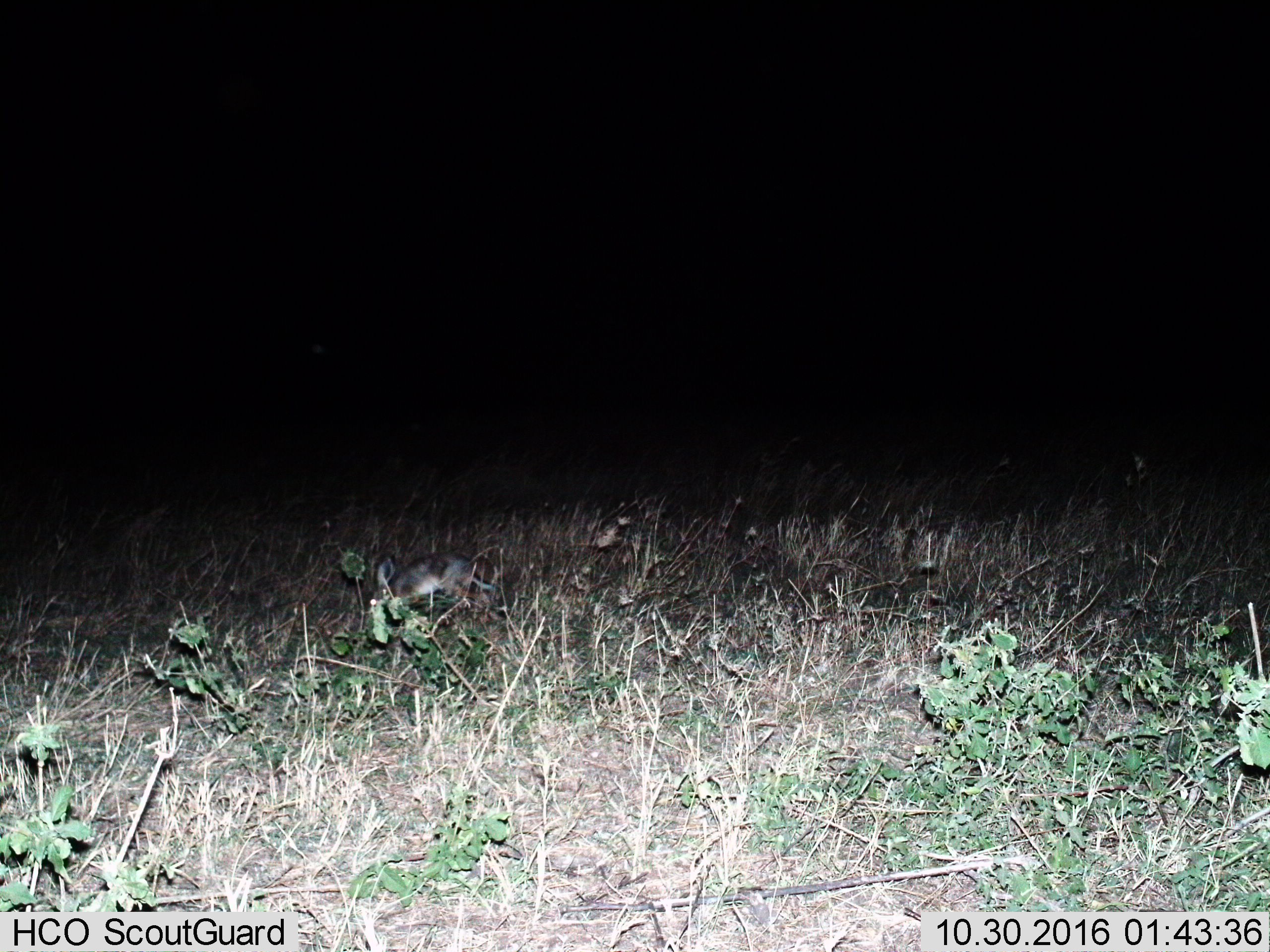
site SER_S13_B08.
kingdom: Animalia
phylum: Chordata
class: Mammalia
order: Lagomorpha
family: Leporidae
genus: Lepus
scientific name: Lepus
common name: hare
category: hareunknown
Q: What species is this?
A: Hareunknown (hare) (Lepus).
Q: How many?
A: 1.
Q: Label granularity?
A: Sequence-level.